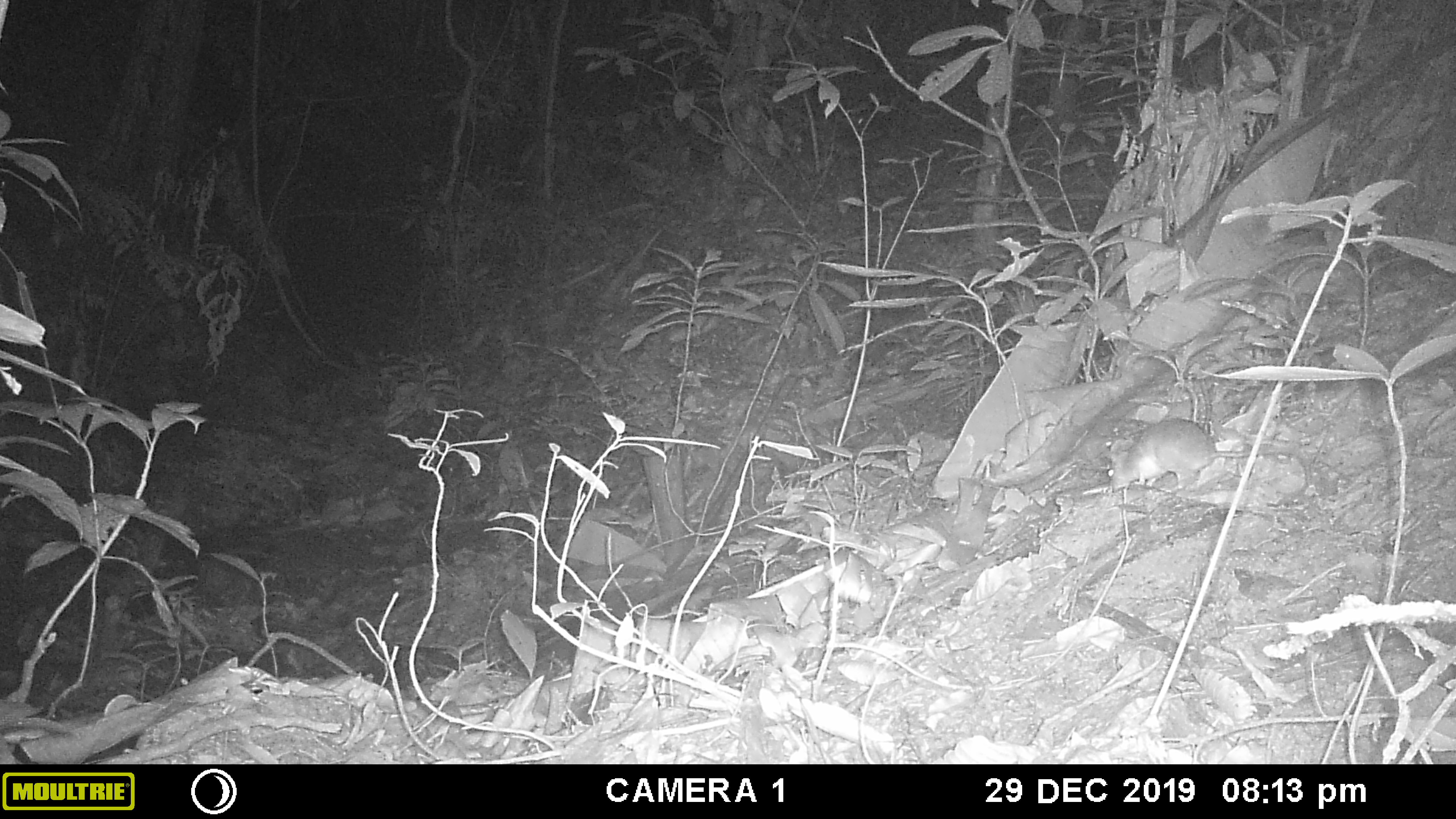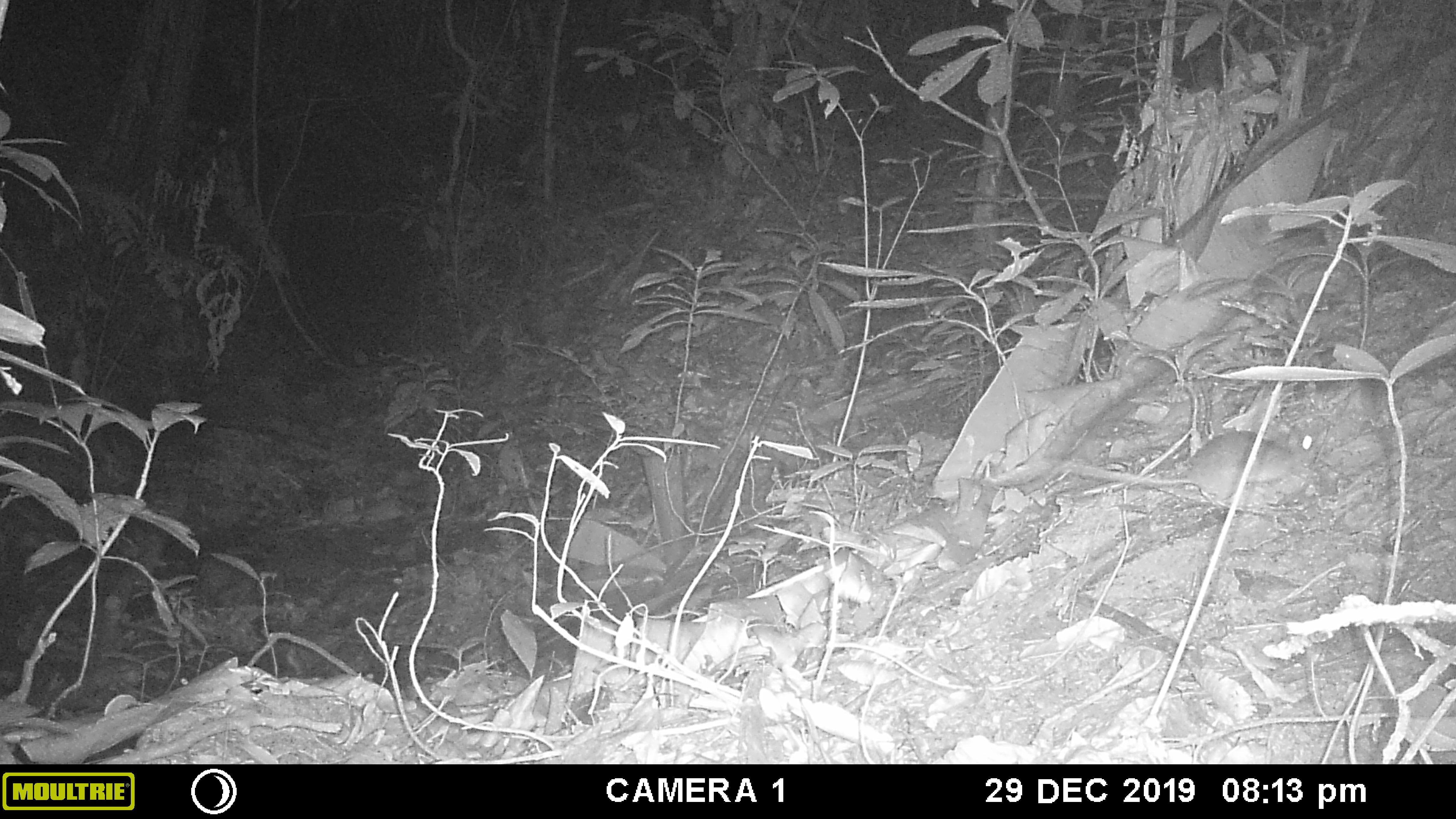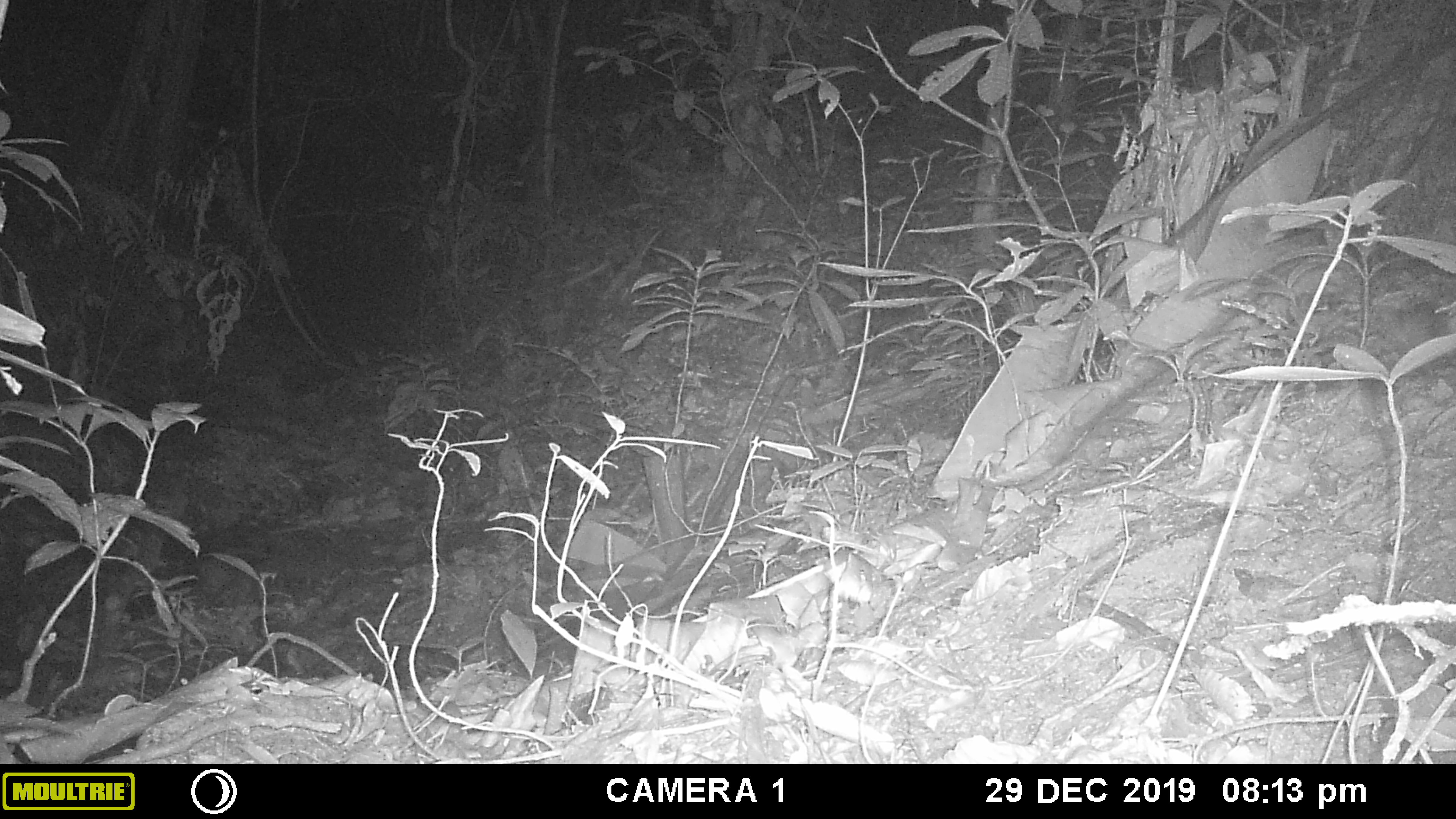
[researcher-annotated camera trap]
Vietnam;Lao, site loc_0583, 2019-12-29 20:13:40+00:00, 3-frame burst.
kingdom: Animalia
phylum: Chordata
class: Mammalia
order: Rodentia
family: Muridae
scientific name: Muridae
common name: old-world mice and rats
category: unidentified murid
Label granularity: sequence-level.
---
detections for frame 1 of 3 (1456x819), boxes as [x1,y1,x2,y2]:
unidentified murid: [1105,416,1311,498]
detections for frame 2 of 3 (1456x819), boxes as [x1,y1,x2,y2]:
unidentified murid: [1031,424,1317,508]